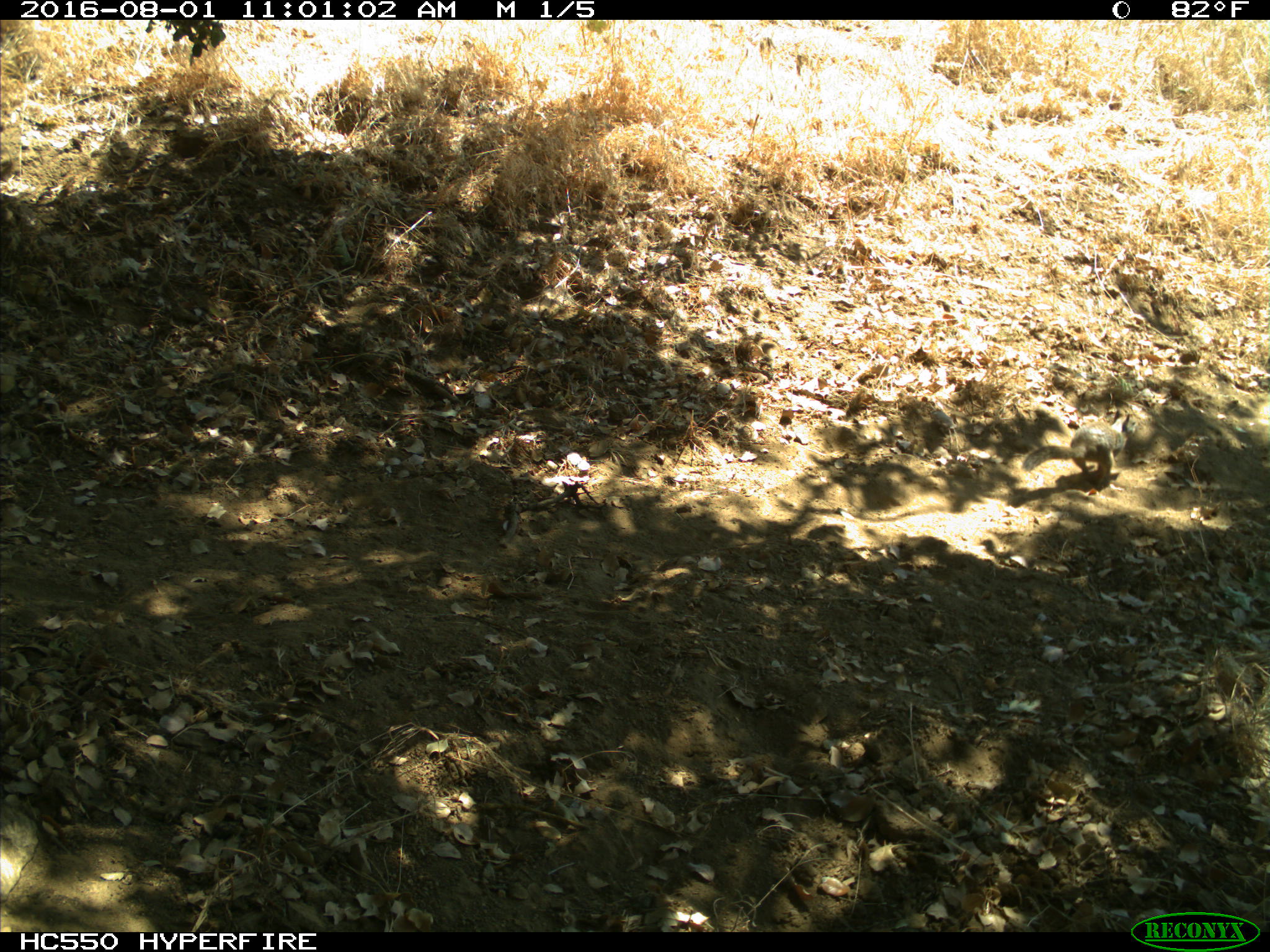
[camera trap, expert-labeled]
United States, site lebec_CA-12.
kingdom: Animalia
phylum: Chordata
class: Mammalia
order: Rodentia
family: Sciuridae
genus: Otospermophilus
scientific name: Otospermophilus beecheyi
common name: california ground squirrel